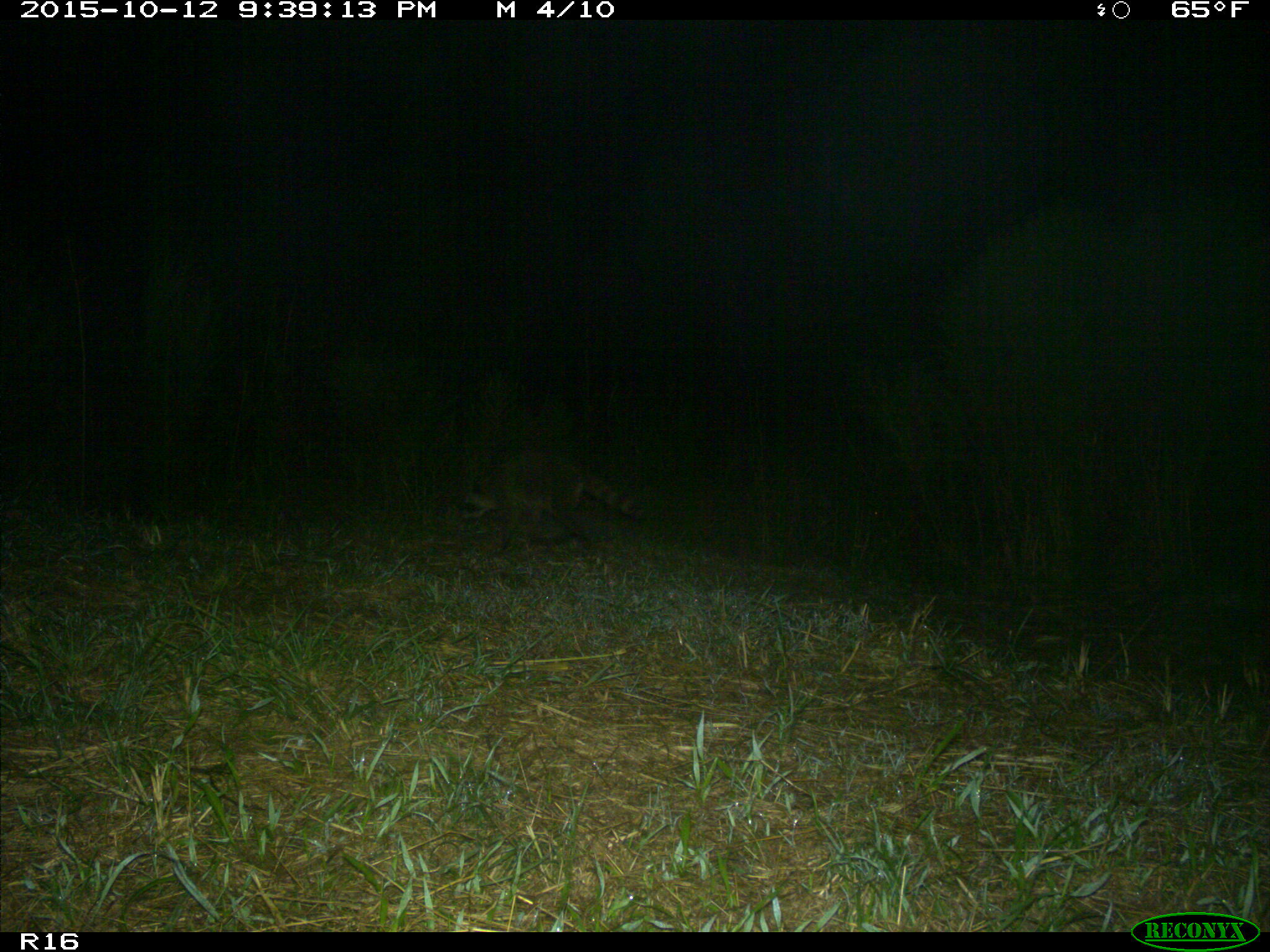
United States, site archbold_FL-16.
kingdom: Animalia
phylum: Chordata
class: Mammalia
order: Carnivora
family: Procyonidae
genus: Procyon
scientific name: Procyon lotor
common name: common raccoon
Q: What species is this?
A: Procyon lotor (common raccoon).